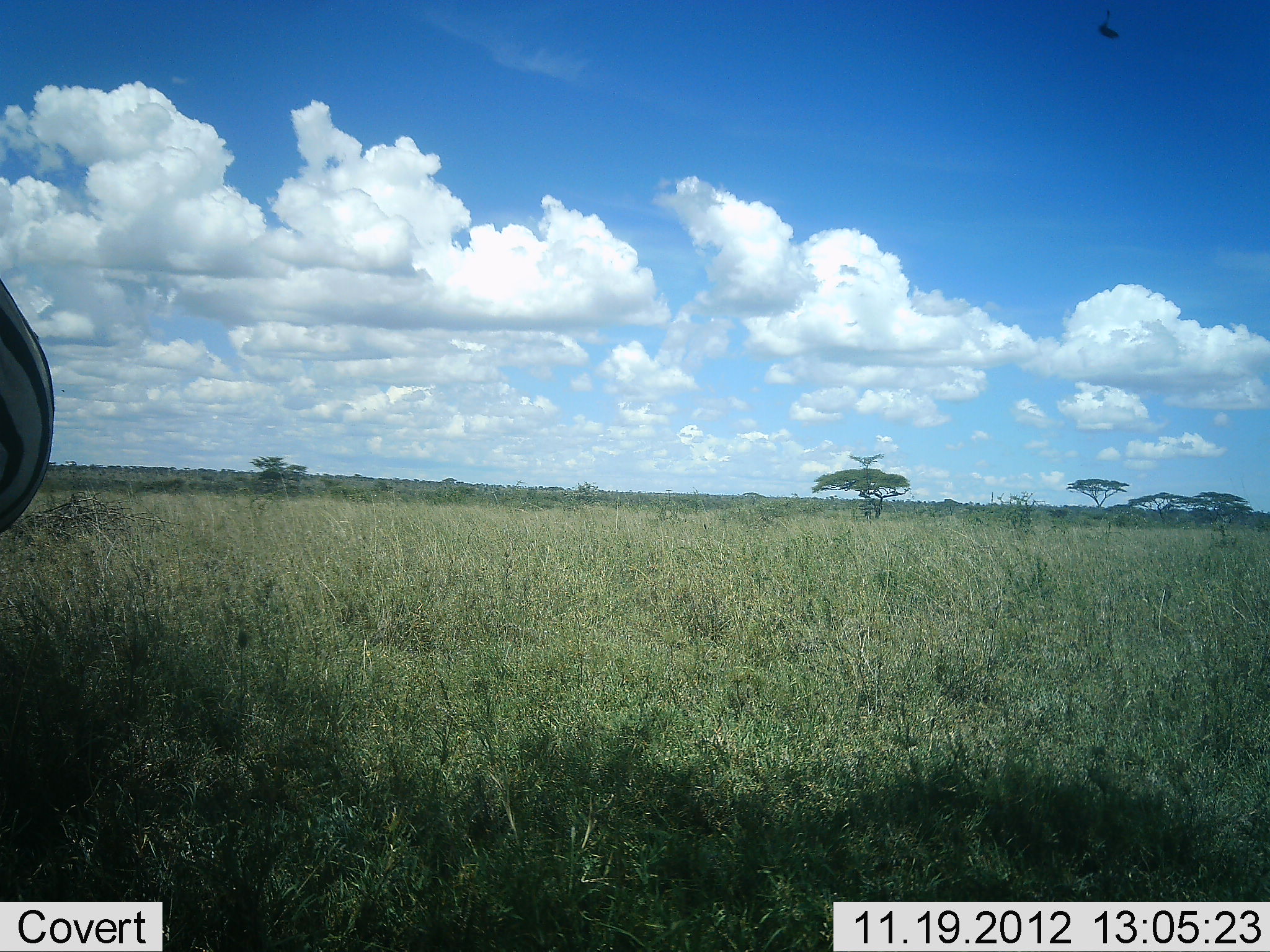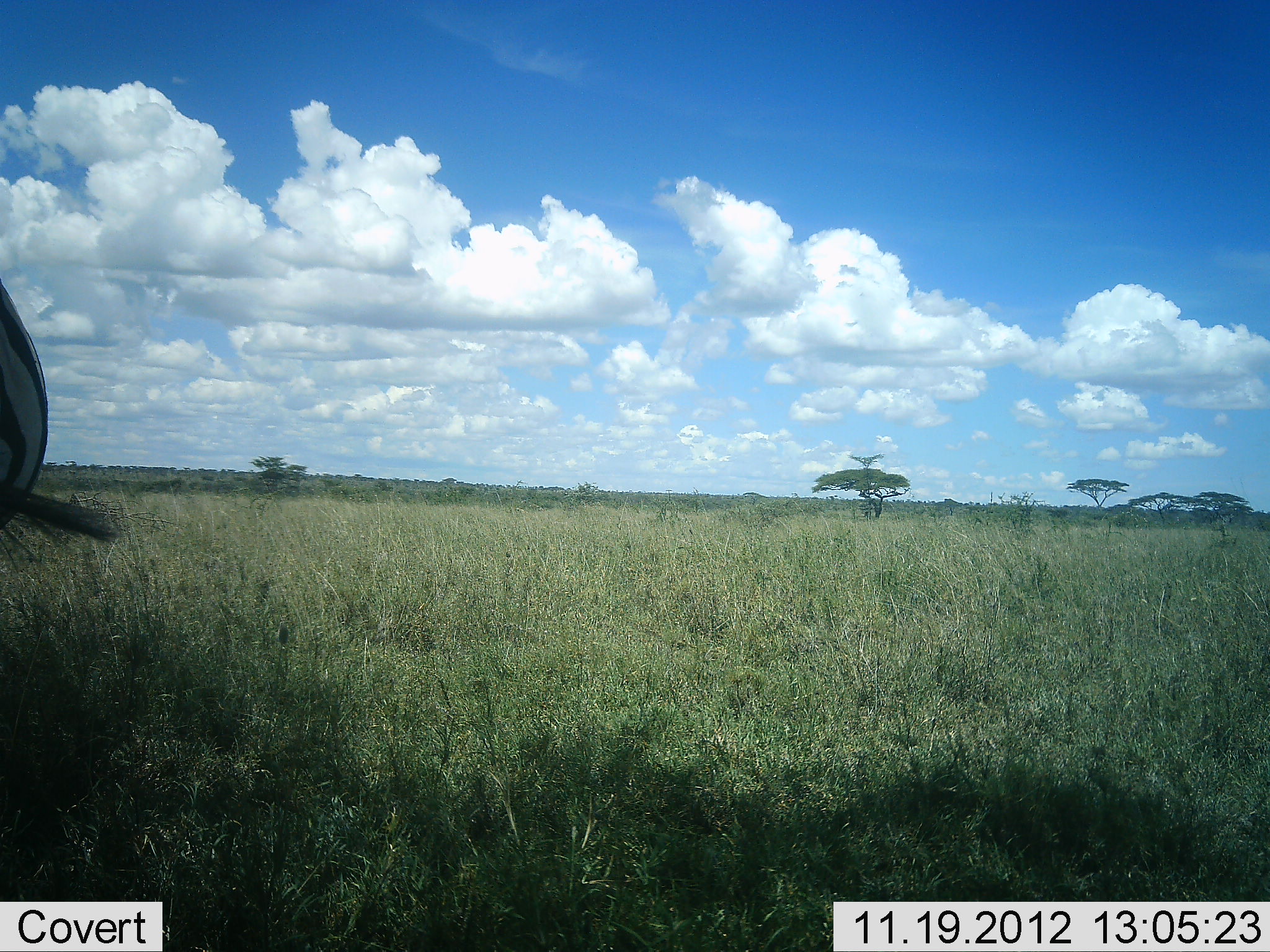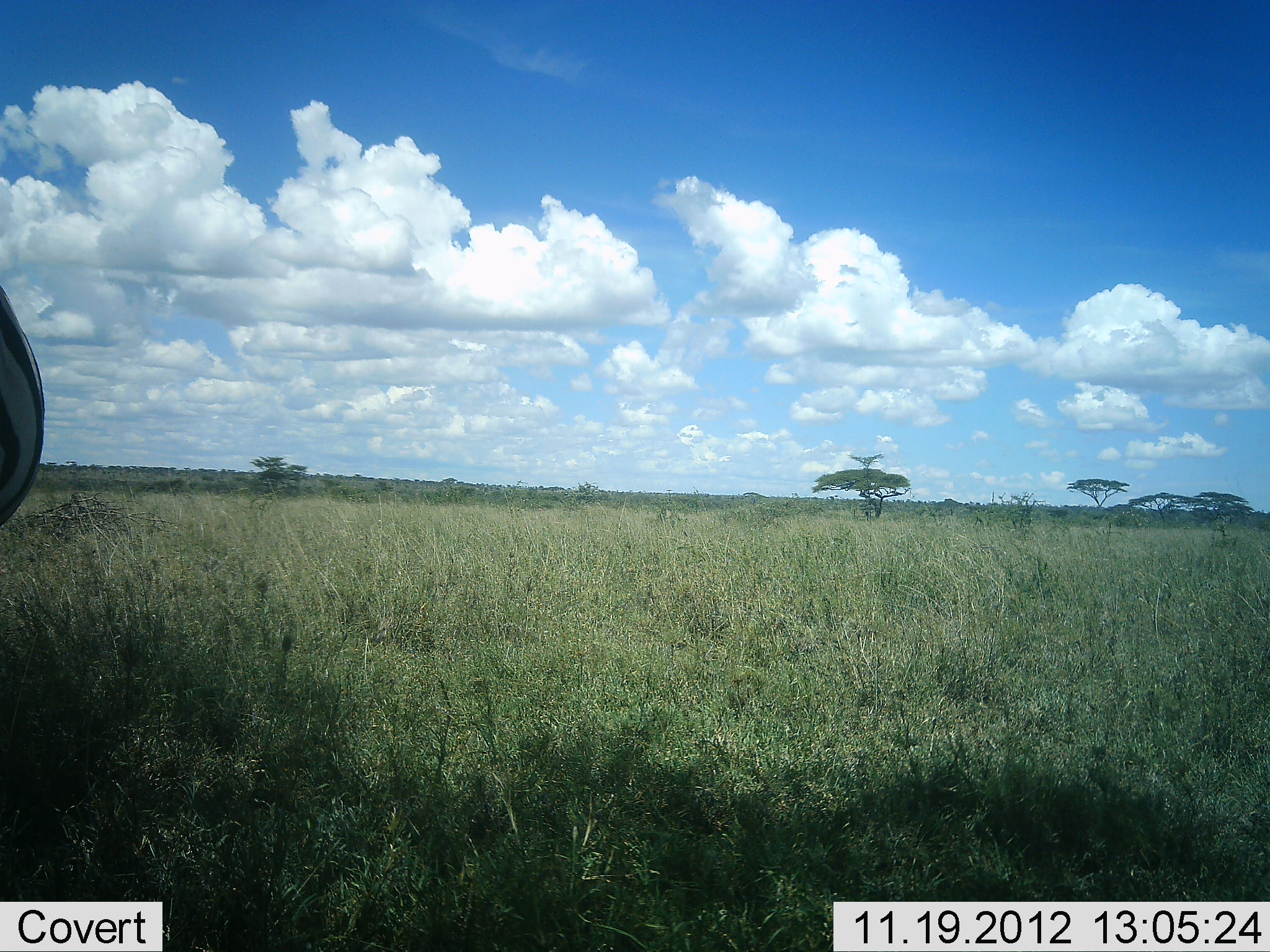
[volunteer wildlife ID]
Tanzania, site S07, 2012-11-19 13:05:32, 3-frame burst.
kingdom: Animalia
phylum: Chordata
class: Mammalia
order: Perissodactyla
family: Equidae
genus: Equus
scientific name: Equus quagga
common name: plains zebra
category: zebra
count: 1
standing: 90%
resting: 0%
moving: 10%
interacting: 0%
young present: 0%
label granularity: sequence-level